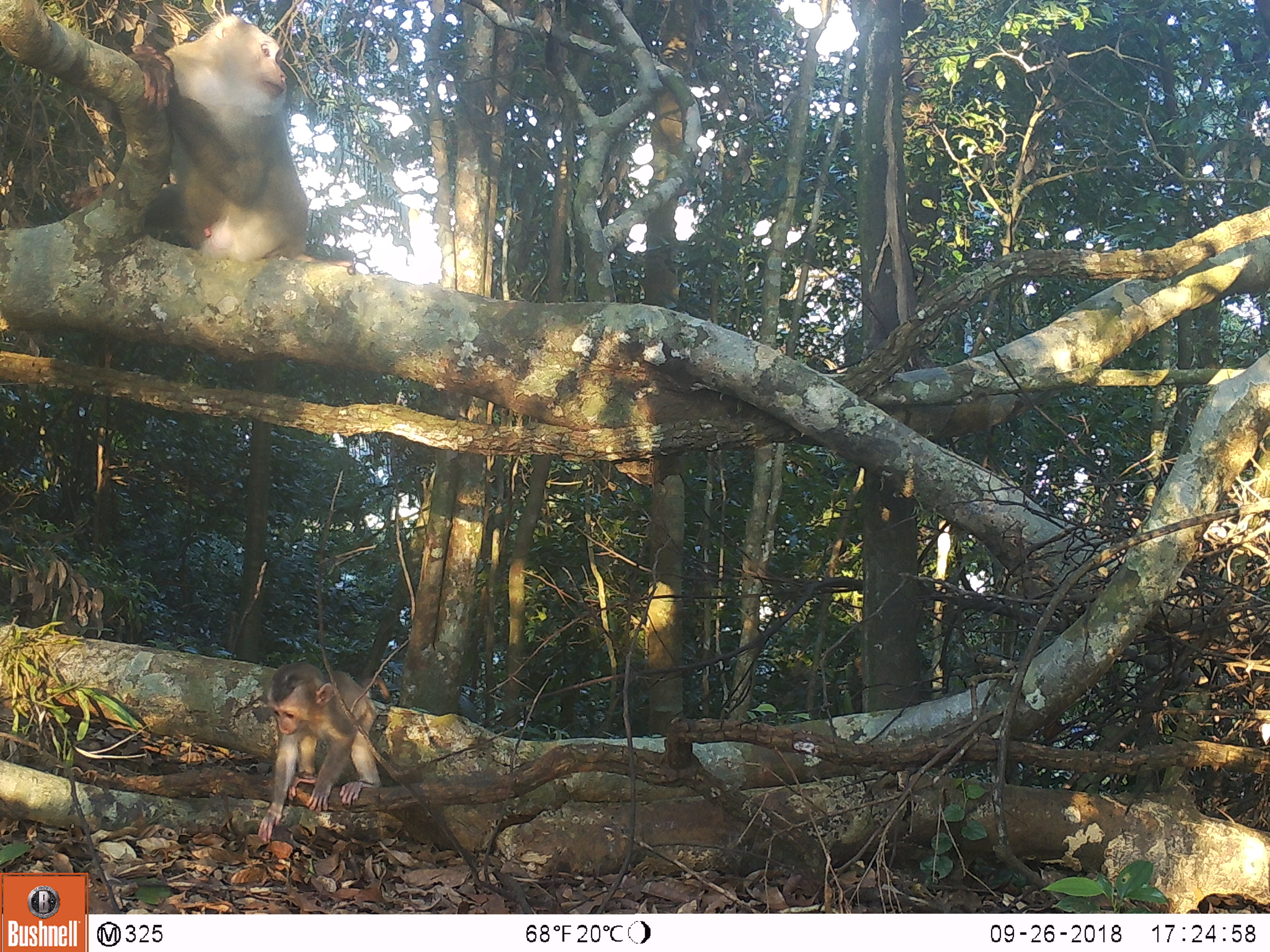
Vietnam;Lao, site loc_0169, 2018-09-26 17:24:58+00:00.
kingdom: Animalia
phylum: Chordata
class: Mammalia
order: Primates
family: Cercopithecidae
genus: Macaca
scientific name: Macaca nemestrina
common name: pig-tailed macaque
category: pig tailed macaque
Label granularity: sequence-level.